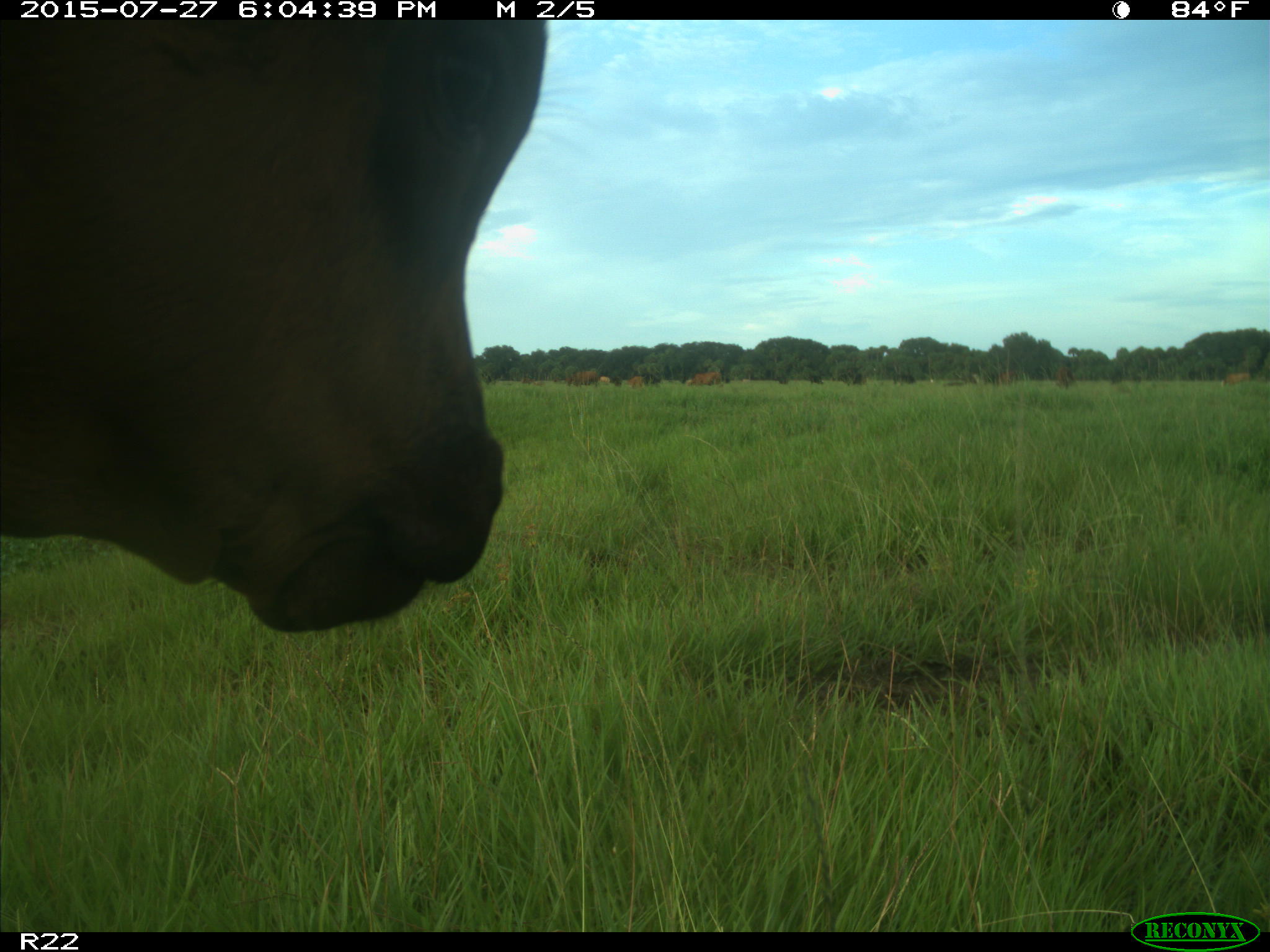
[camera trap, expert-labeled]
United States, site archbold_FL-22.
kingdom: Animalia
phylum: Chordata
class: Mammalia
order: Artiodactyla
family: Bovidae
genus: Bos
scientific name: Bos taurus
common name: domestic cow